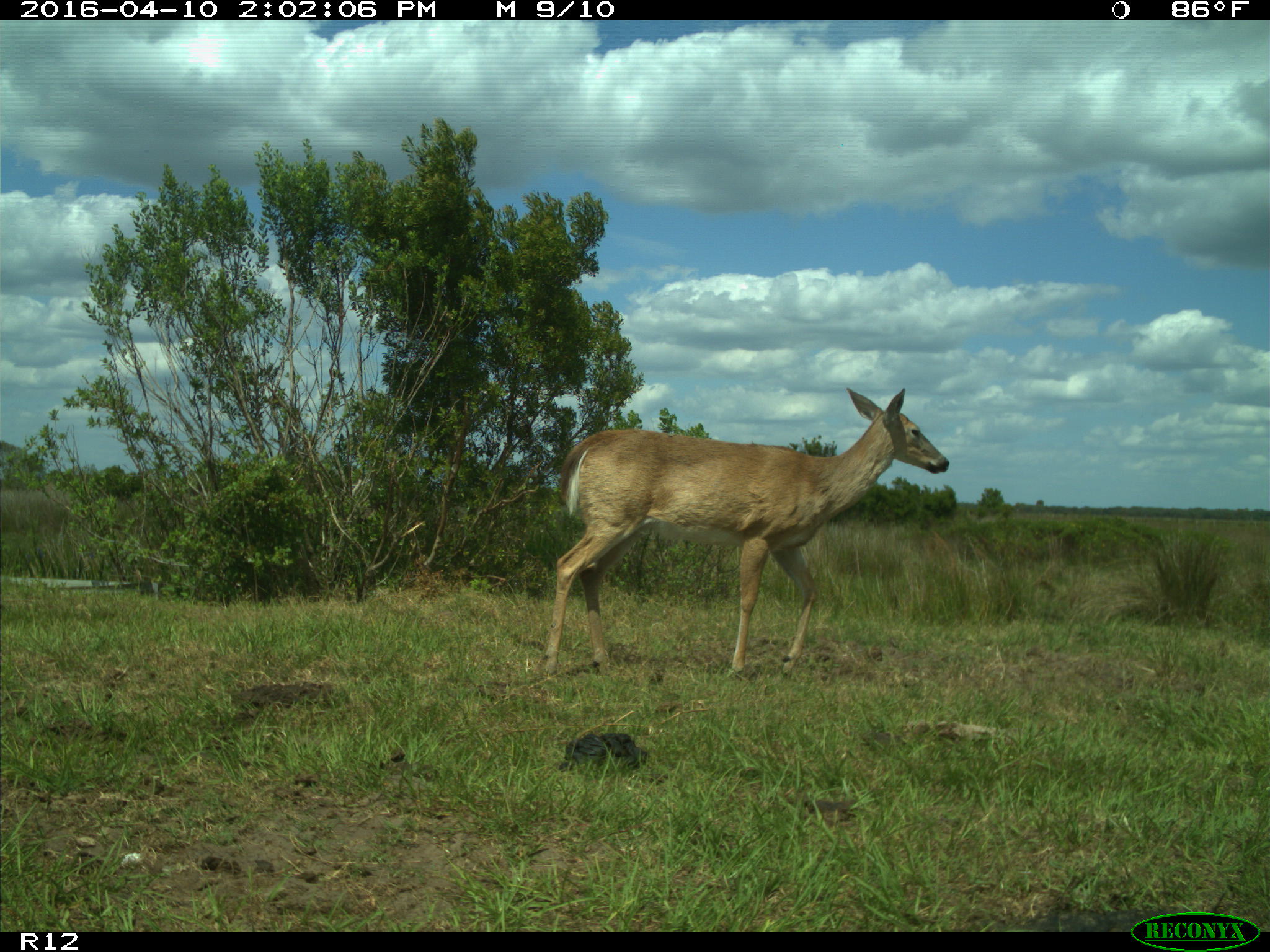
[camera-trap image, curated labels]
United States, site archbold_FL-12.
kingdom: Animalia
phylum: Chordata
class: Mammalia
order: Artiodactyla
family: Cervidae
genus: Odocoileus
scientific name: Odocoileus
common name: deer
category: unidentified deer